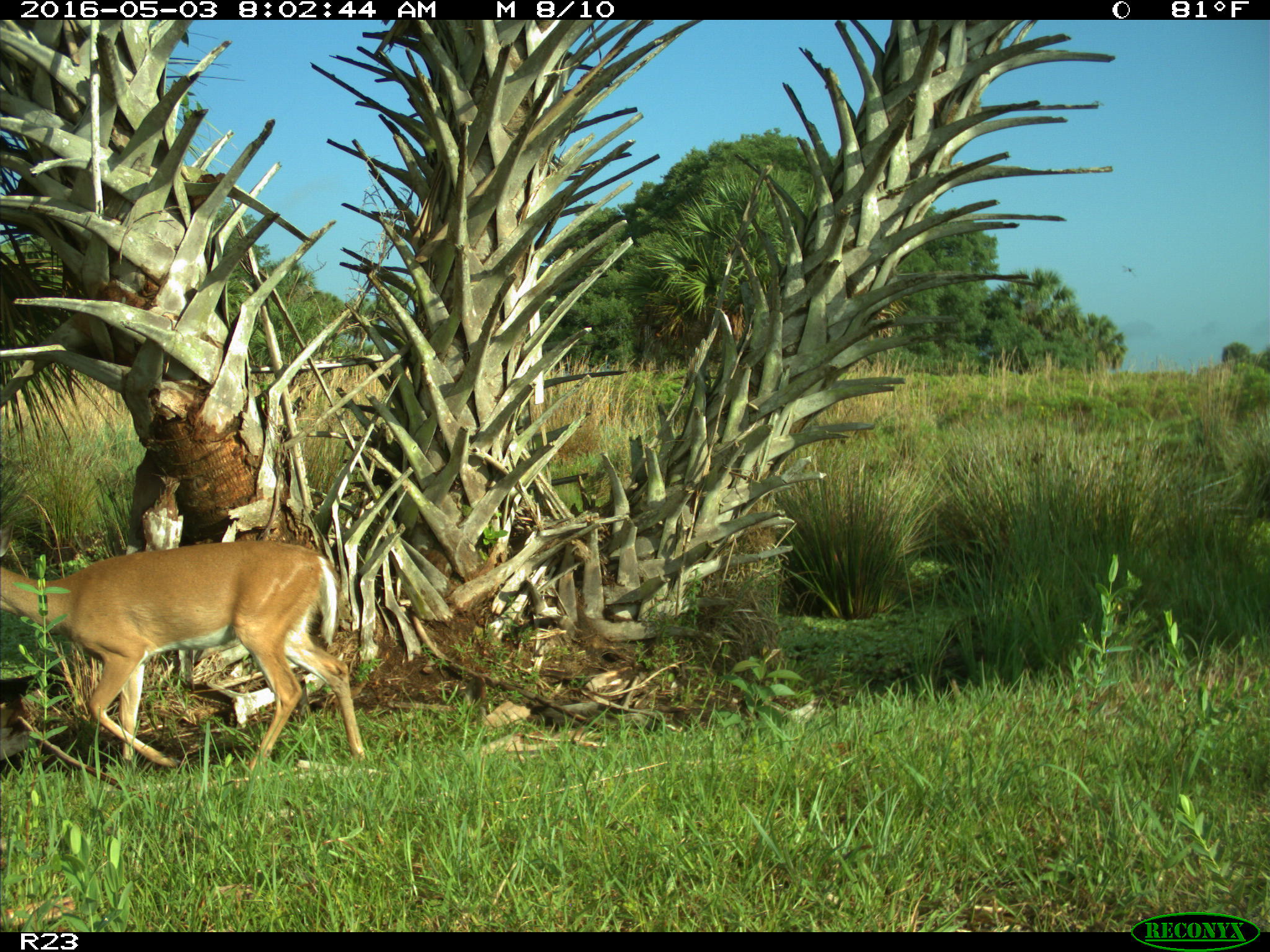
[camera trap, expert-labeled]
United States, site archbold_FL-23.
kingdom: Animalia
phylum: Chordata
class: Mammalia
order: Artiodactyla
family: Cervidae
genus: Odocoileus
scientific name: Odocoileus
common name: deer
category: unidentified deer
Unidentified deer (deer) (Odocoileus).